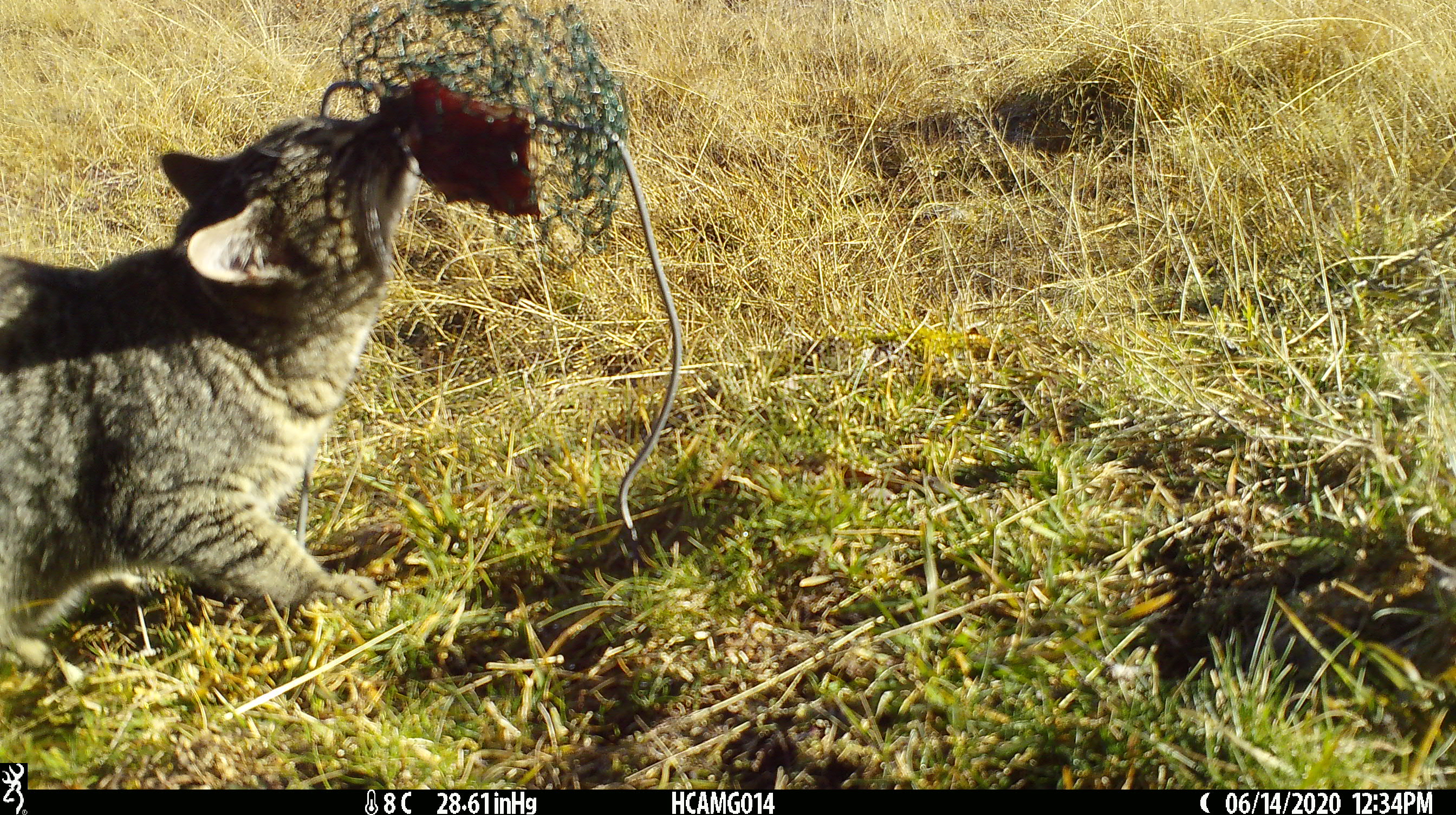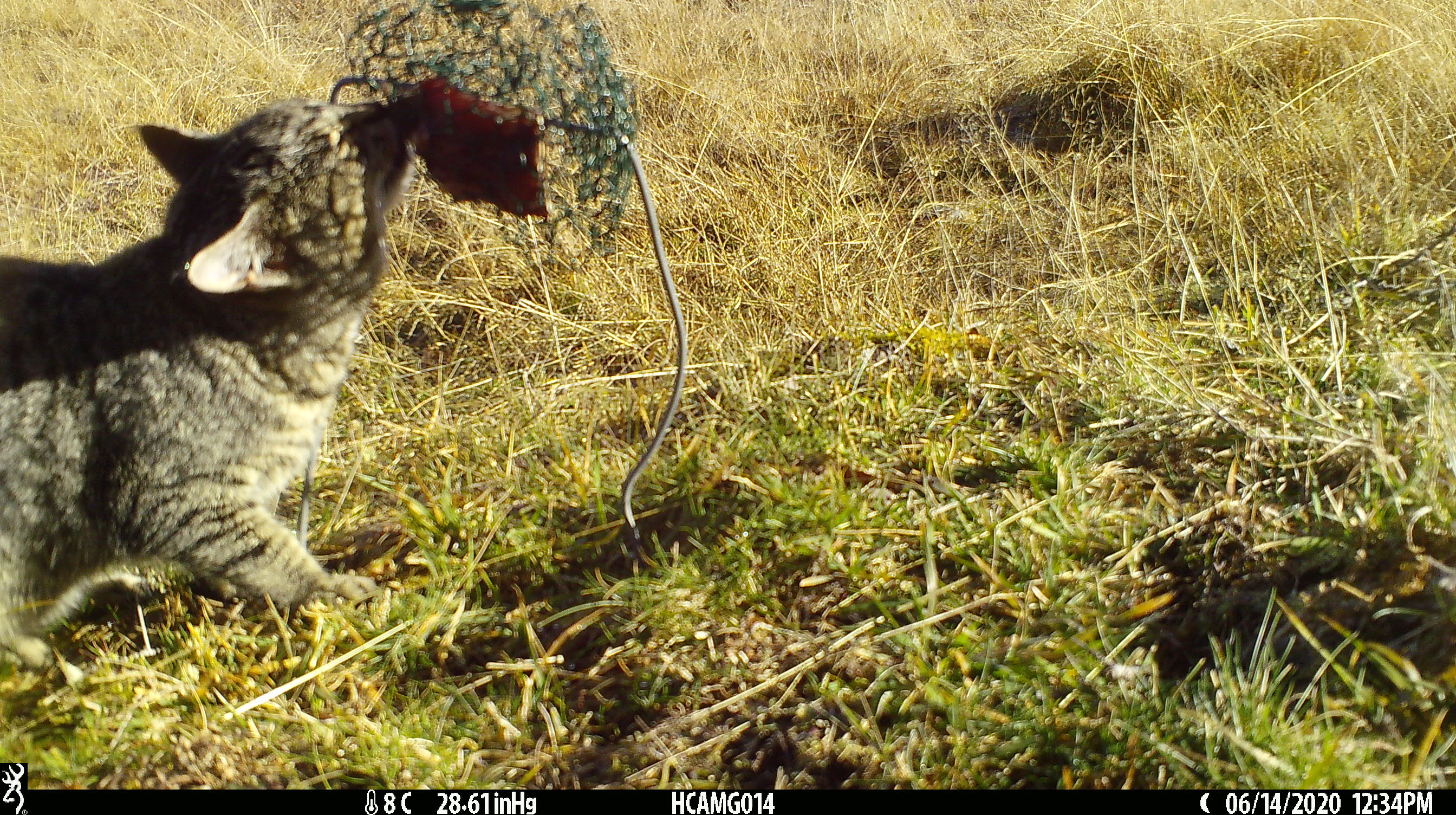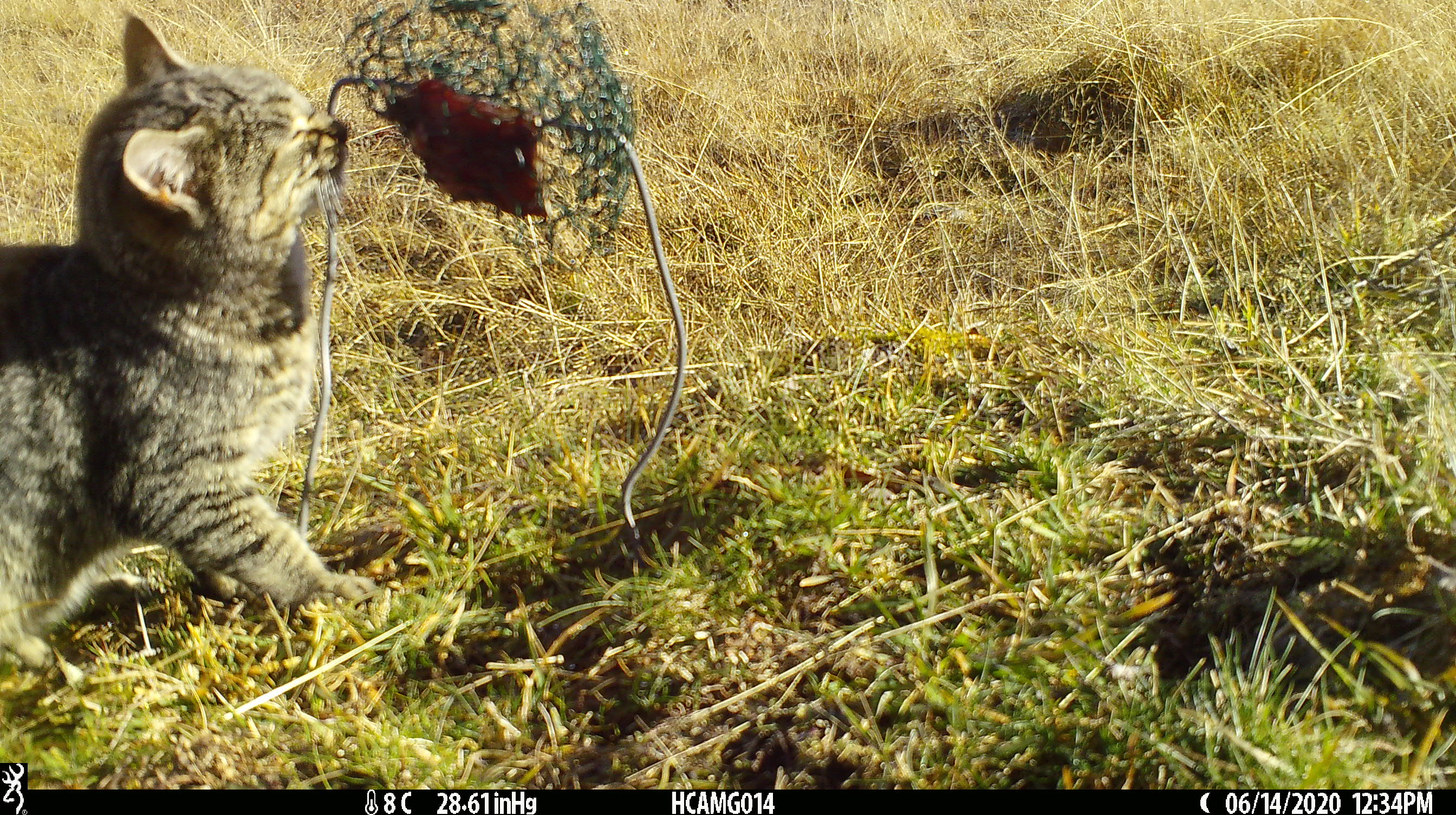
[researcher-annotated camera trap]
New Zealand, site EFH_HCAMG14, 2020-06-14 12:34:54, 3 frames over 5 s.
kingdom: Animalia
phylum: Chordata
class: Mammalia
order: Carnivora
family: Felidae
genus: Felis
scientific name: Felis catus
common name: domestic cat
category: cat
Cat (domestic cat) (Felis catus).